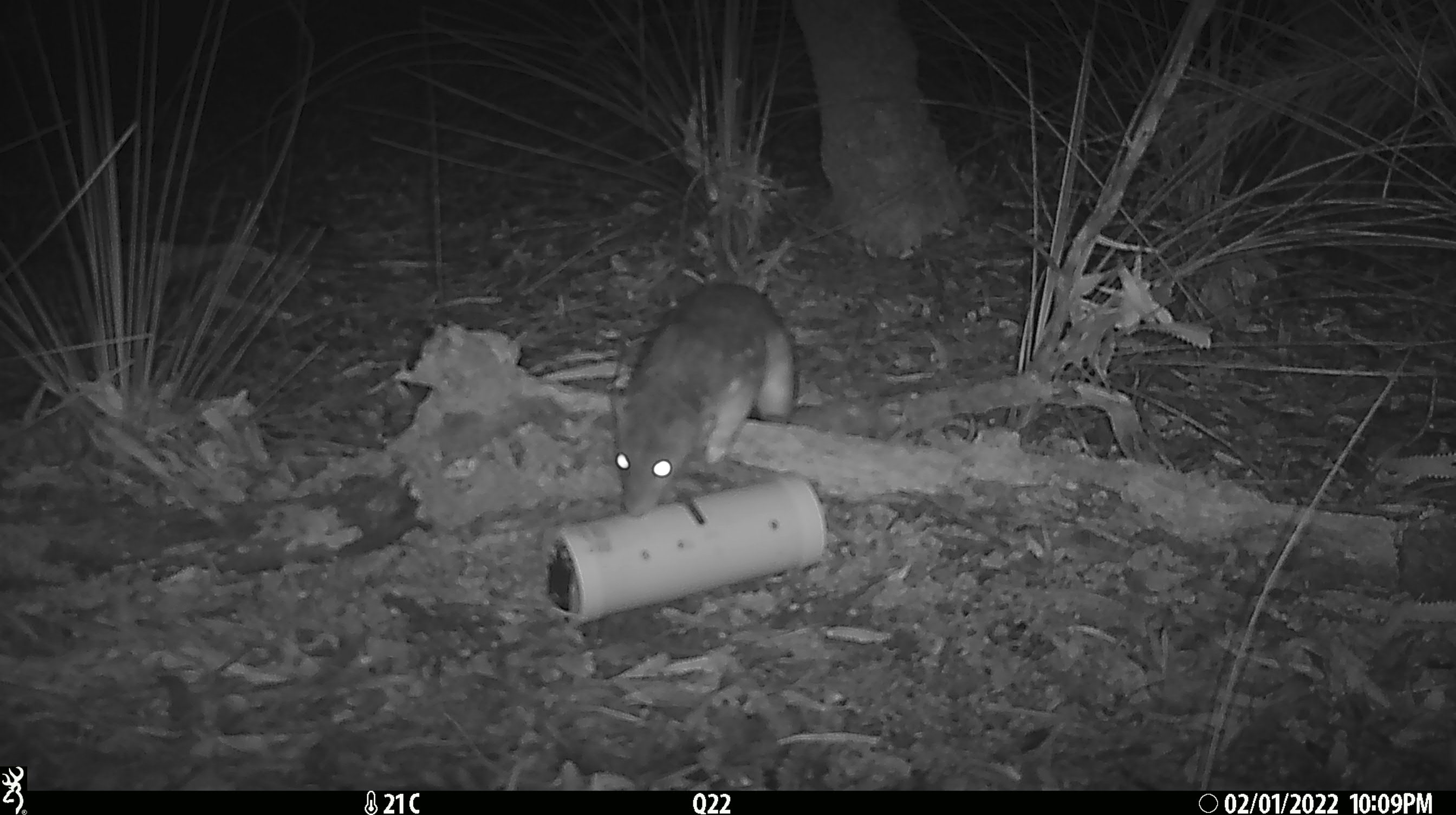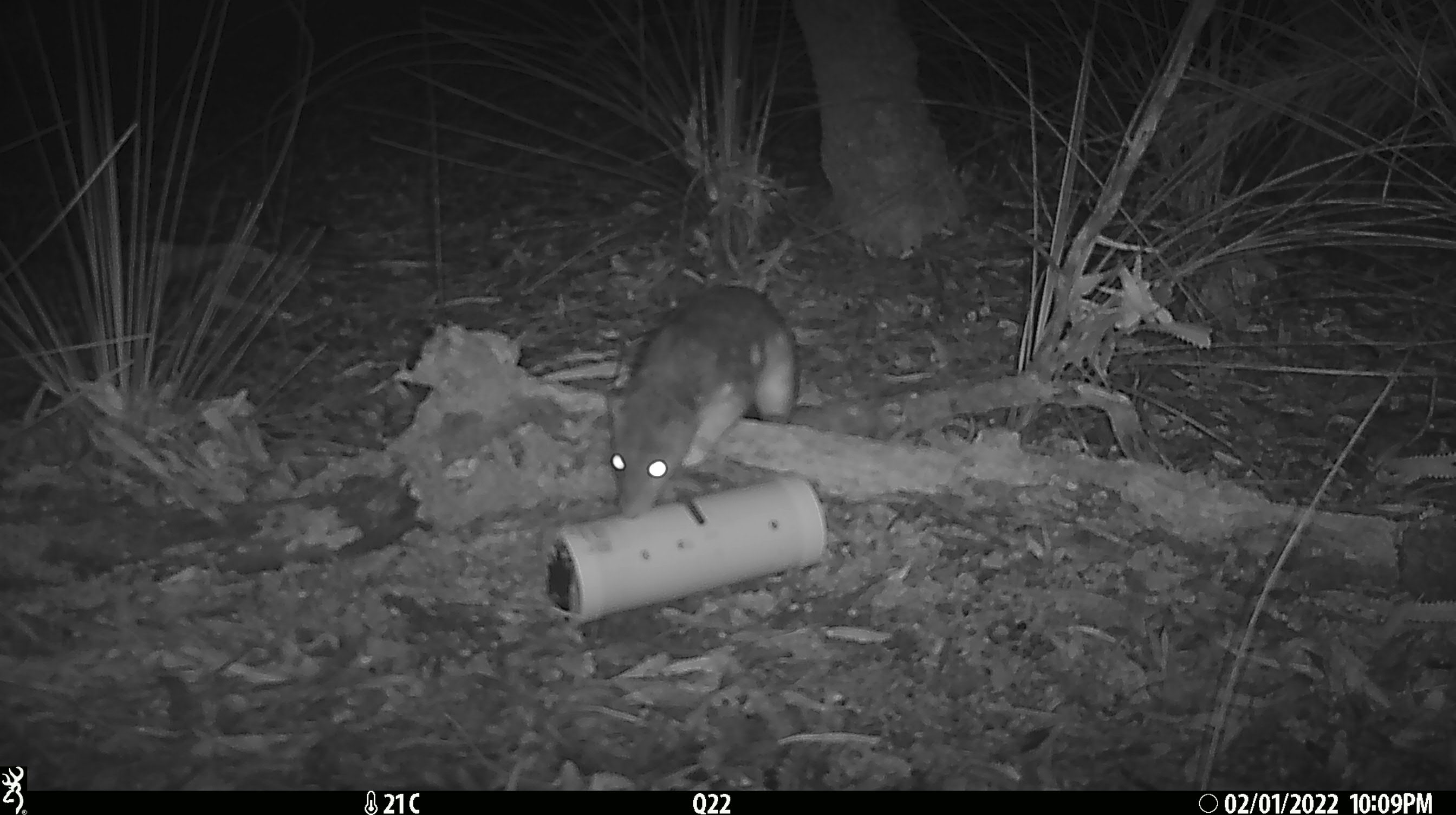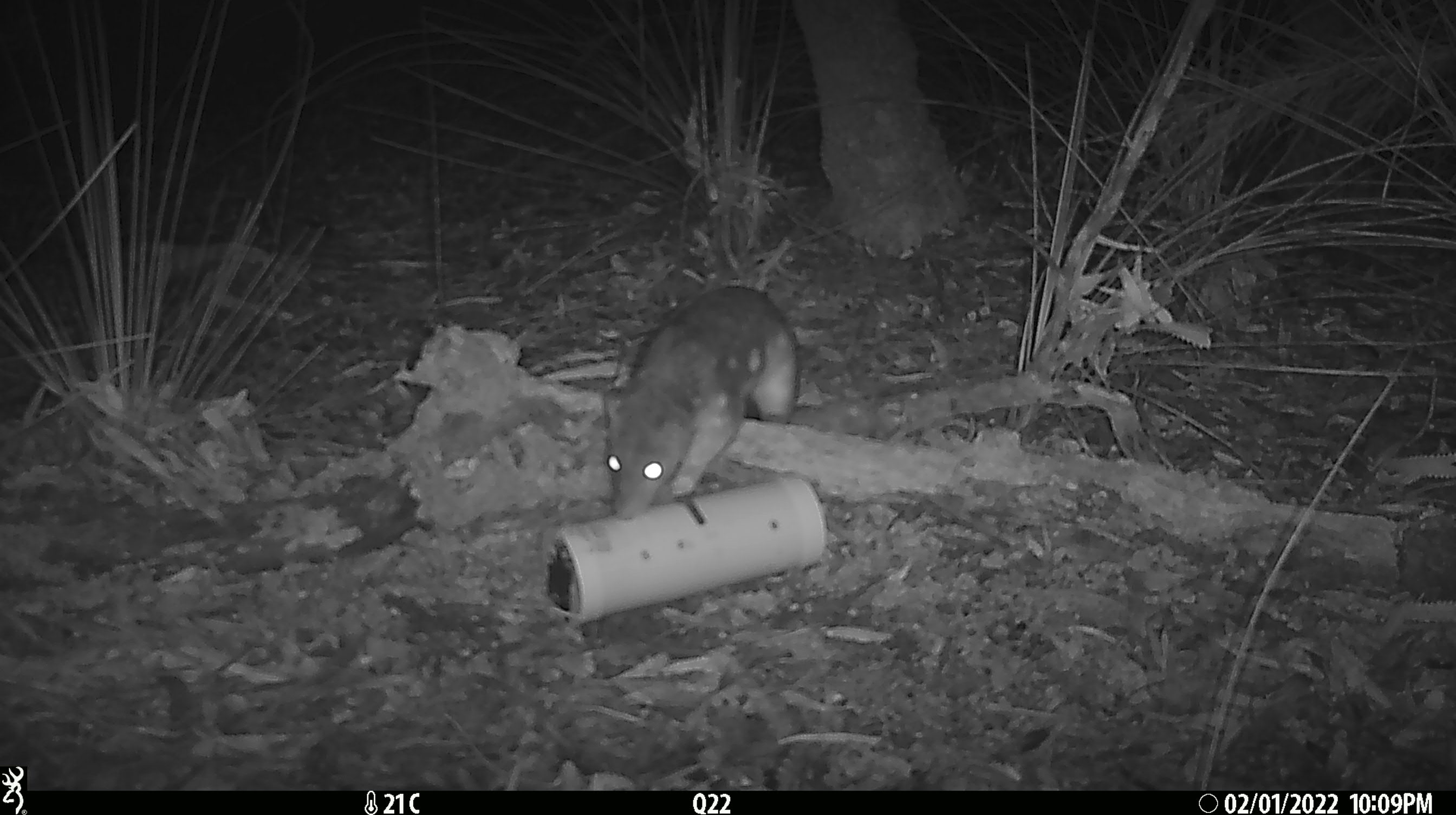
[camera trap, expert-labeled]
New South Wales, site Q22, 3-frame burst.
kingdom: Animalia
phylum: Chordata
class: Mammalia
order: Dasyuromorphia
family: Dasyuridae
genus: Dasyurus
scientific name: Dasyurus maculatus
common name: spotted-tailed quoll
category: quoll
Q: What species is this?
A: Quoll (spotted-tailed quoll) (Dasyurus maculatus).